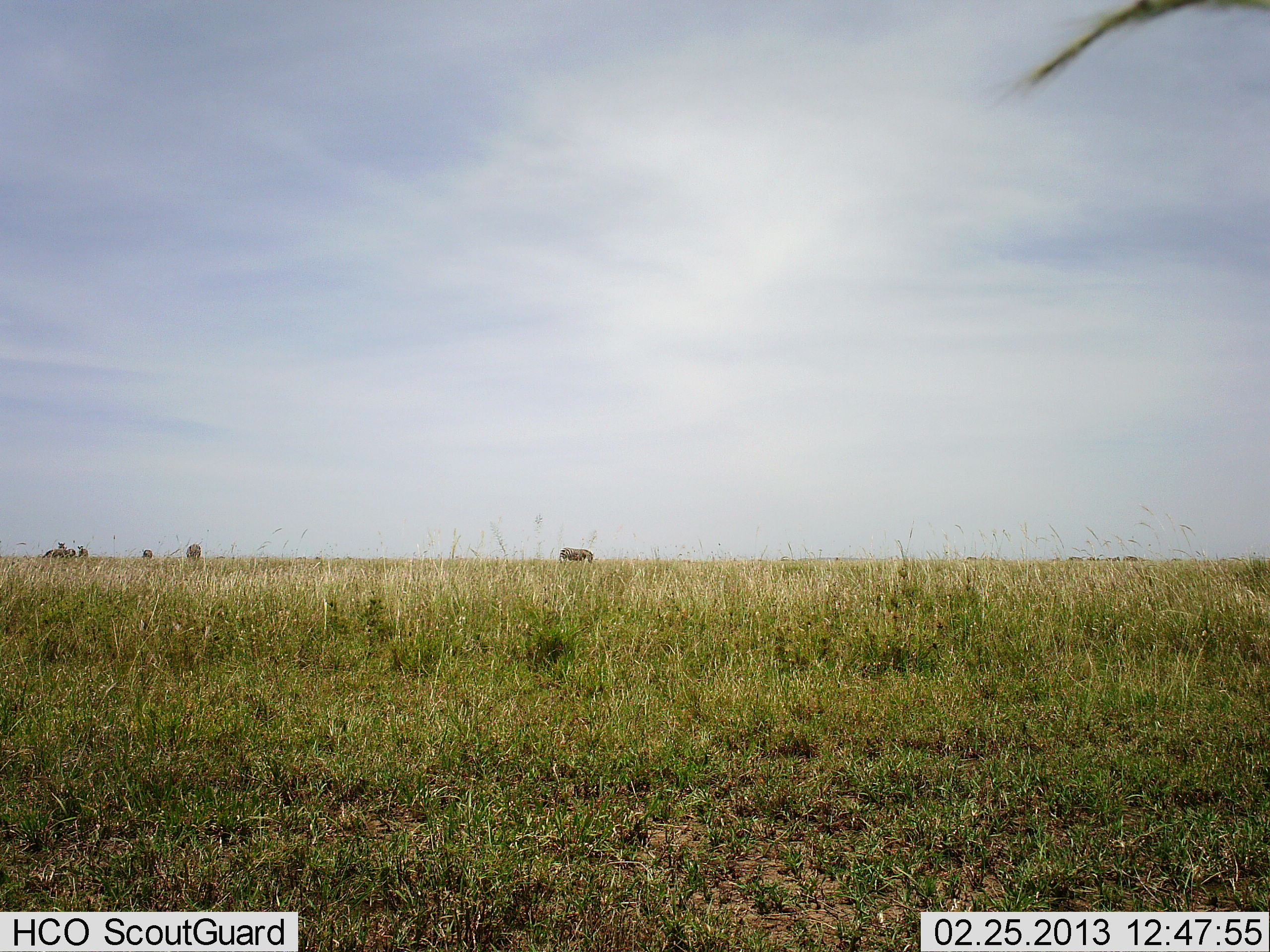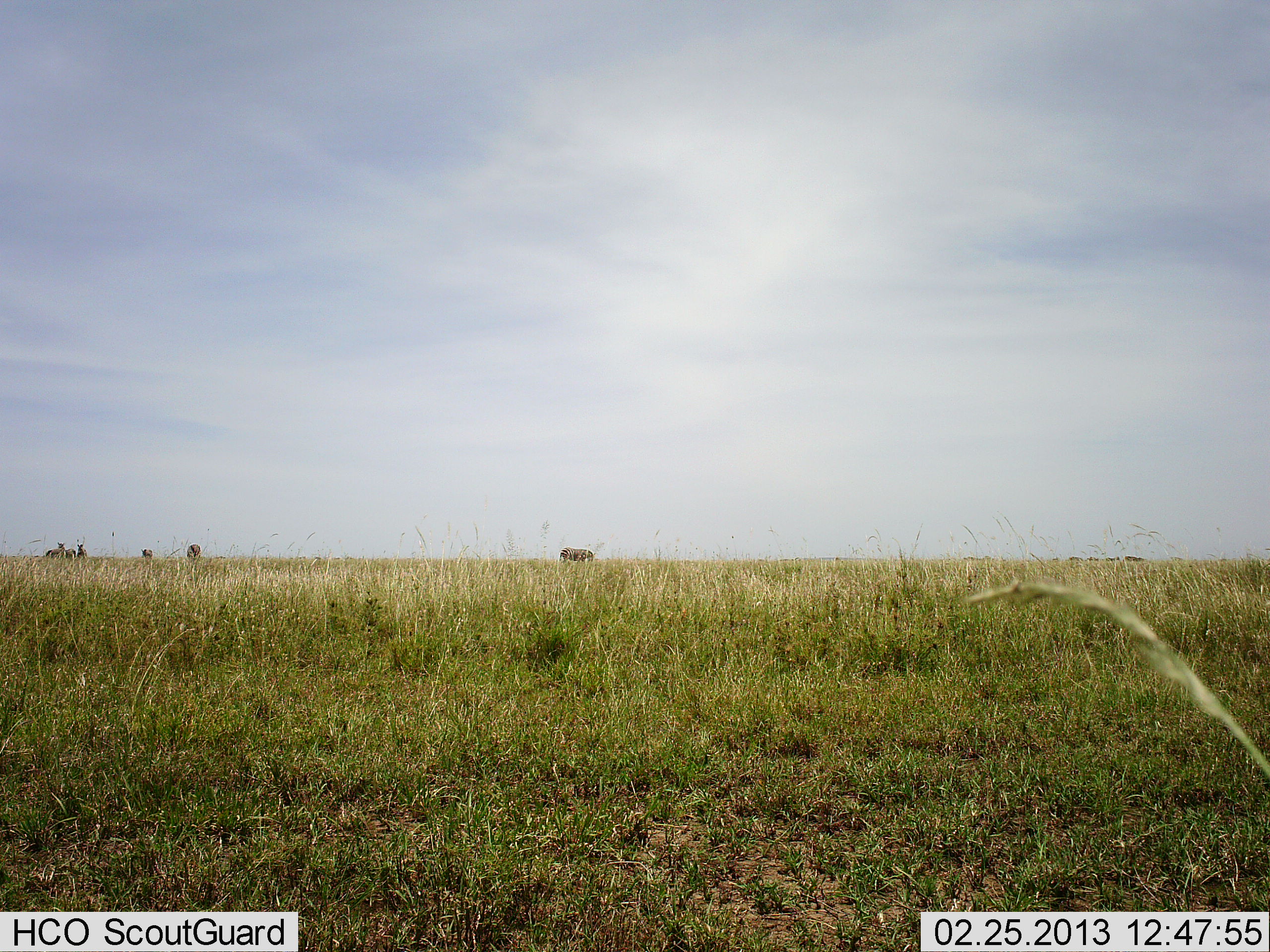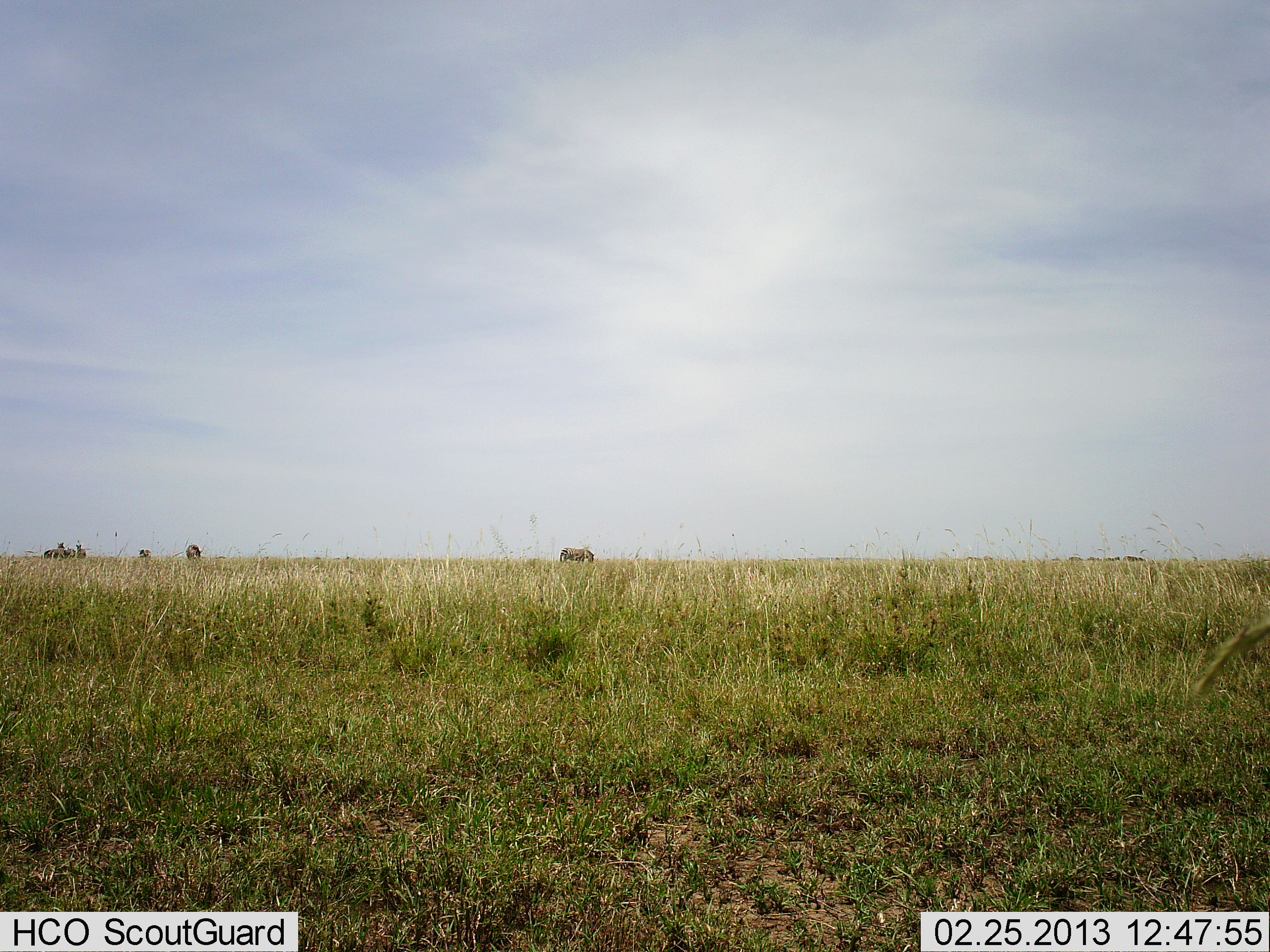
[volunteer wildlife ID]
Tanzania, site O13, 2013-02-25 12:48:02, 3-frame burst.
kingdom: Animalia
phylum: Chordata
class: Mammalia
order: Perissodactyla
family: Equidae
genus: Equus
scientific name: Equus quagga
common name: plains zebra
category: zebra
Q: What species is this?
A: Zebra (plains zebra) (Equus quagga).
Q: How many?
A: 5.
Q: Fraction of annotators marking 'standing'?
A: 60%.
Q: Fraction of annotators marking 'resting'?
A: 0%.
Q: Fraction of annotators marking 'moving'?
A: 0%.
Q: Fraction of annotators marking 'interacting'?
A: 0%.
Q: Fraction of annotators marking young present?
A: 0%.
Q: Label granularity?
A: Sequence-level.